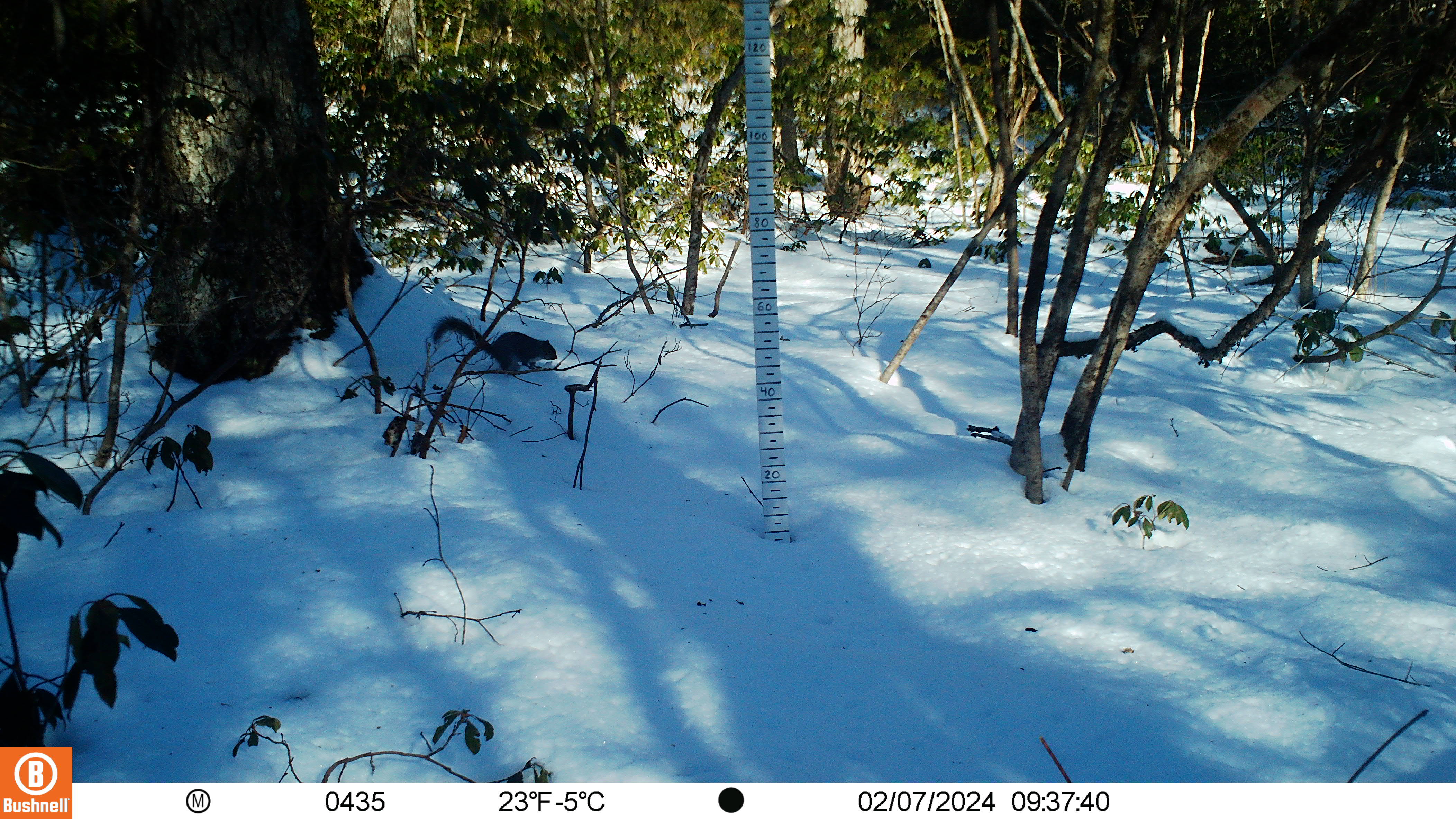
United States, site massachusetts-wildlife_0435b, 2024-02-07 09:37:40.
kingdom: Animalia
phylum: Chordata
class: Mammalia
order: Rodentia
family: Sciuridae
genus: Sciurus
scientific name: Sciurus carolinensis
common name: gray squirrel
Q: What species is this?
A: Gray squirrel (Sciurus carolinensis).